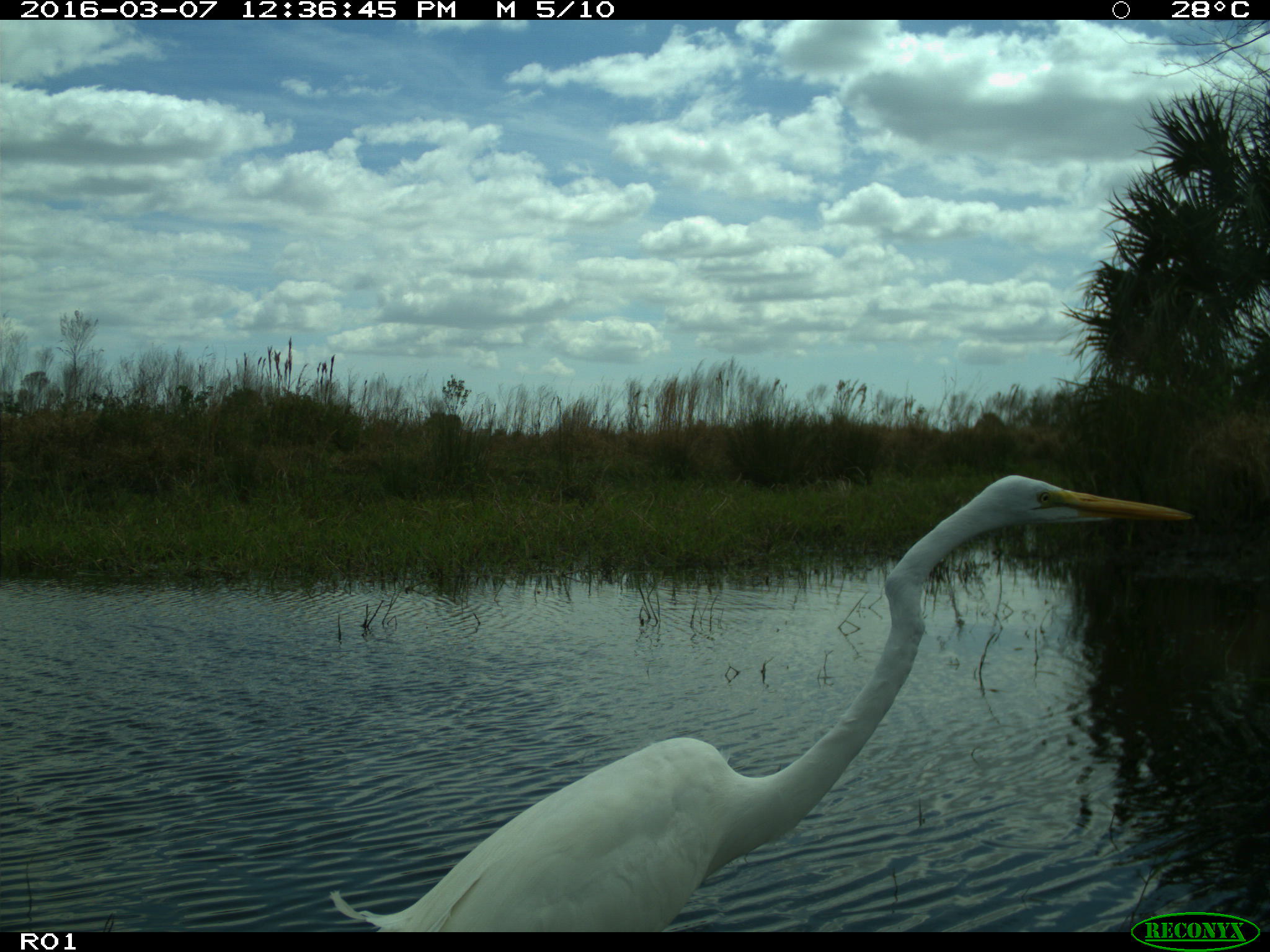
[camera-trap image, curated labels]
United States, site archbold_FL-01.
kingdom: Animalia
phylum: Chordata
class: Aves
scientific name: Aves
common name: birds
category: unidentified bird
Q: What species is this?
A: Unidentified bird (birds) (Aves).